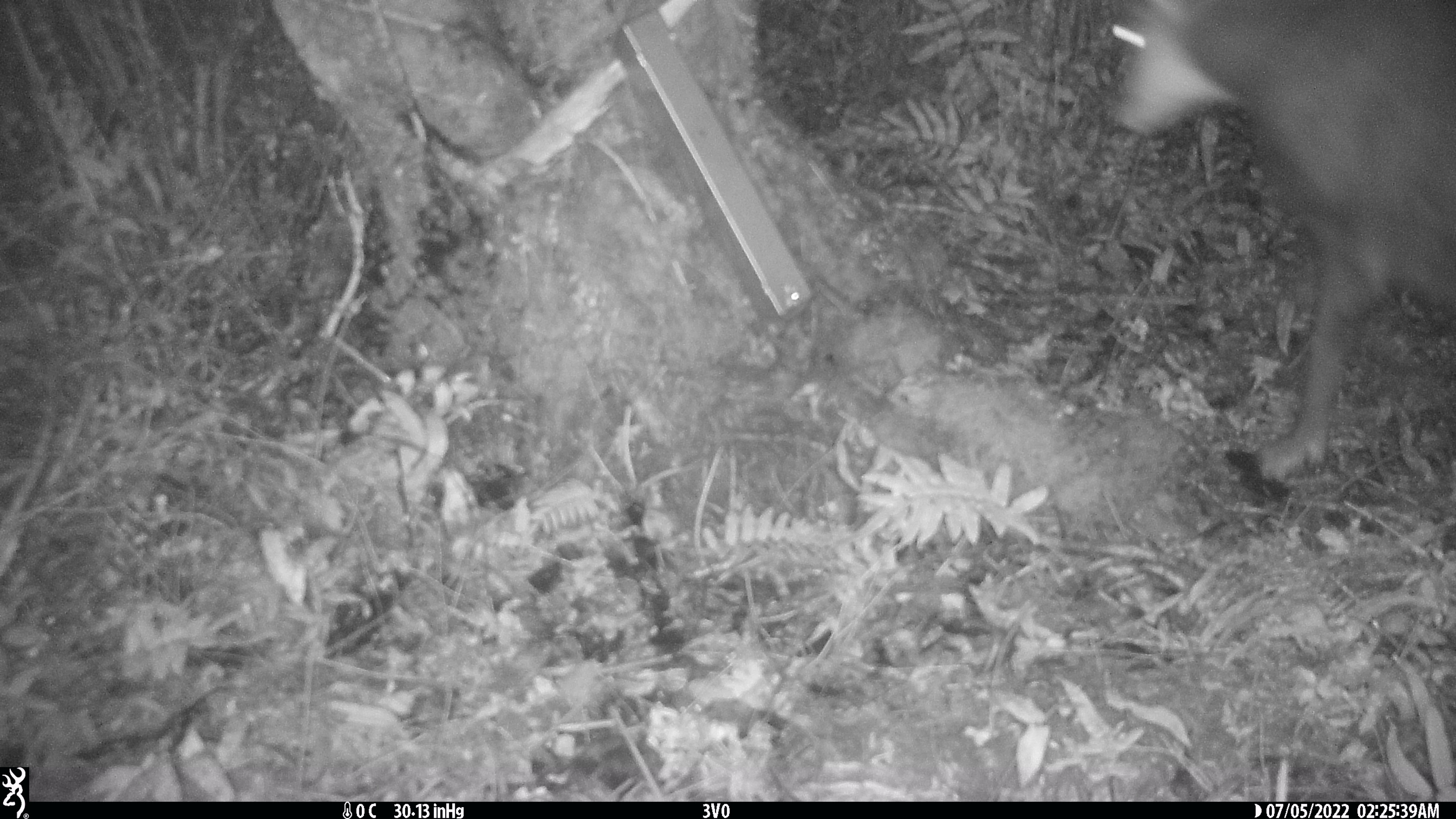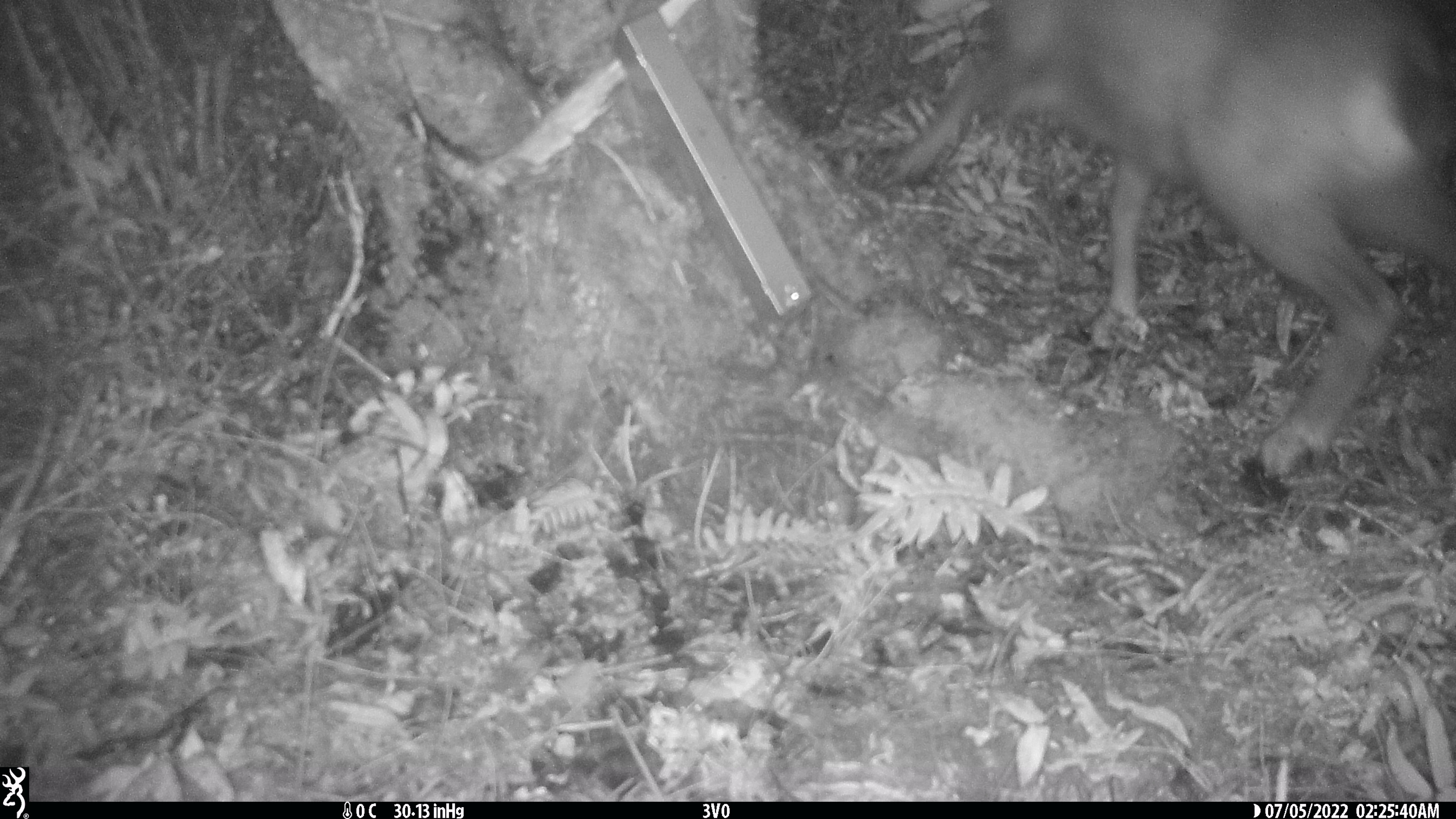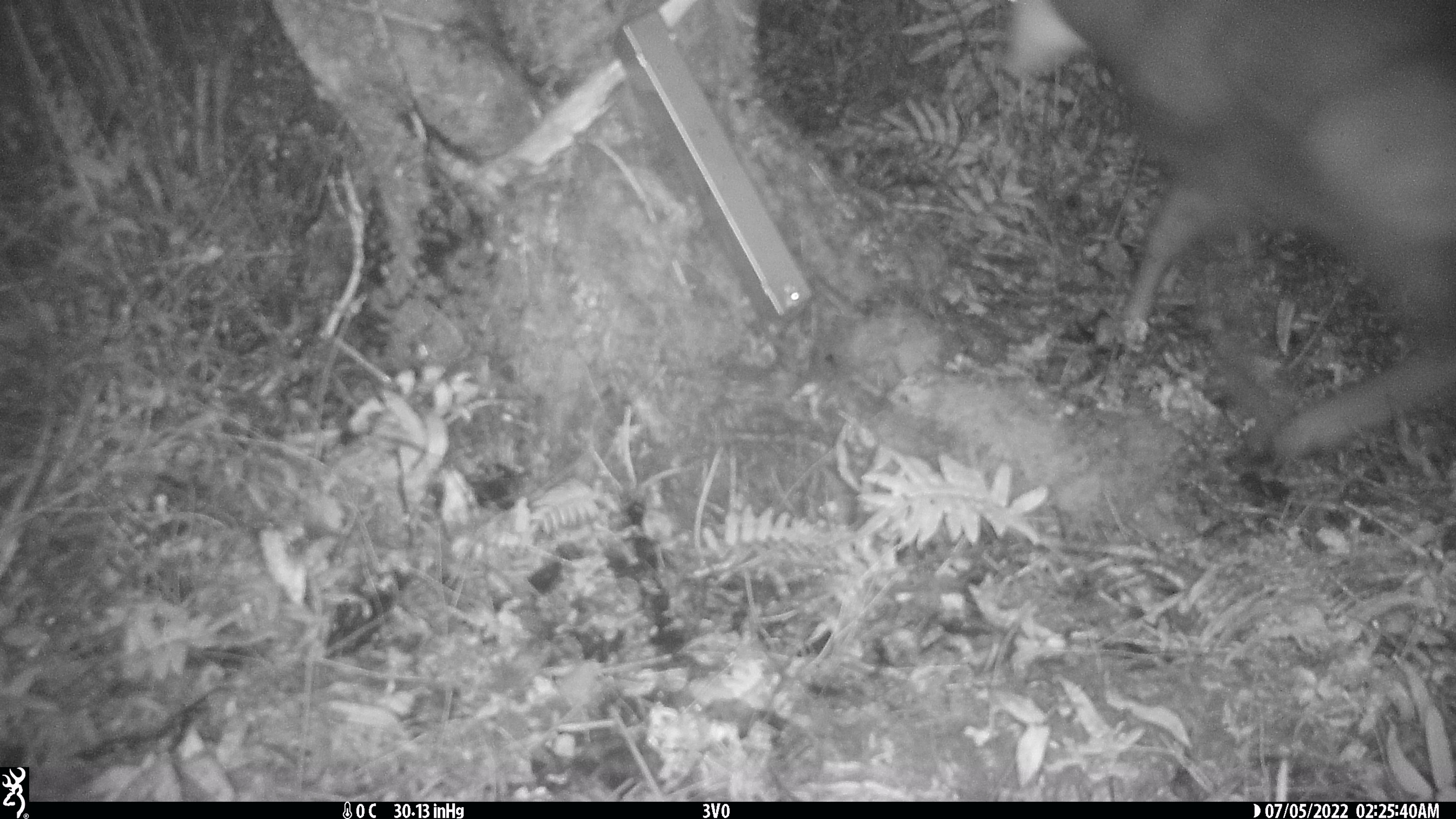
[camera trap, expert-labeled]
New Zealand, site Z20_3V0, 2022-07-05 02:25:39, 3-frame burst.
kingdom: Animalia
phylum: Chordata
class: Mammalia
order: Artiodactyla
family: Bovidae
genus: Rupicapra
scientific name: Rupicapra rupicapra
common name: alpine chamois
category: chamois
Chamois (alpine chamois) (Rupicapra rupicapra).